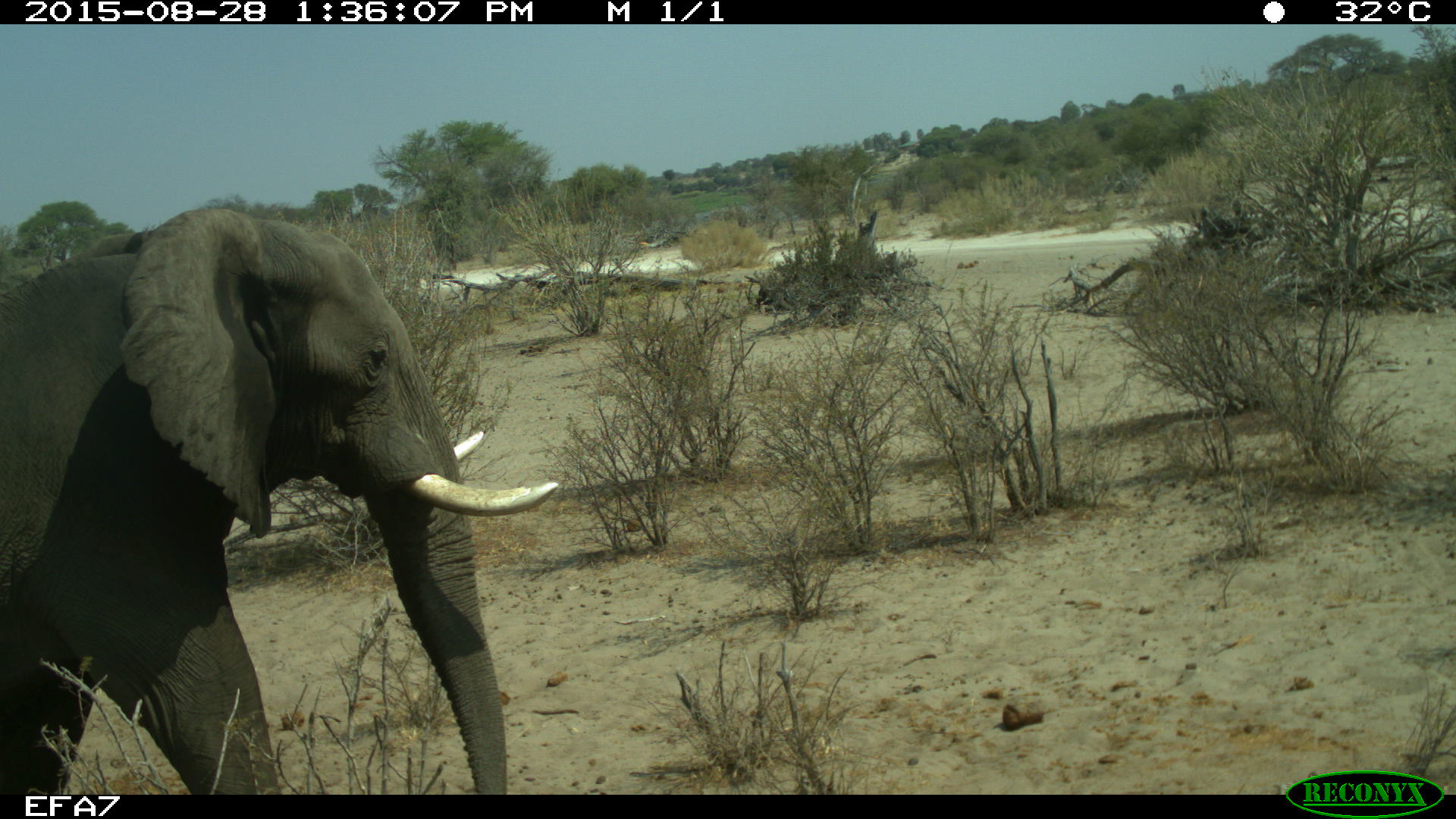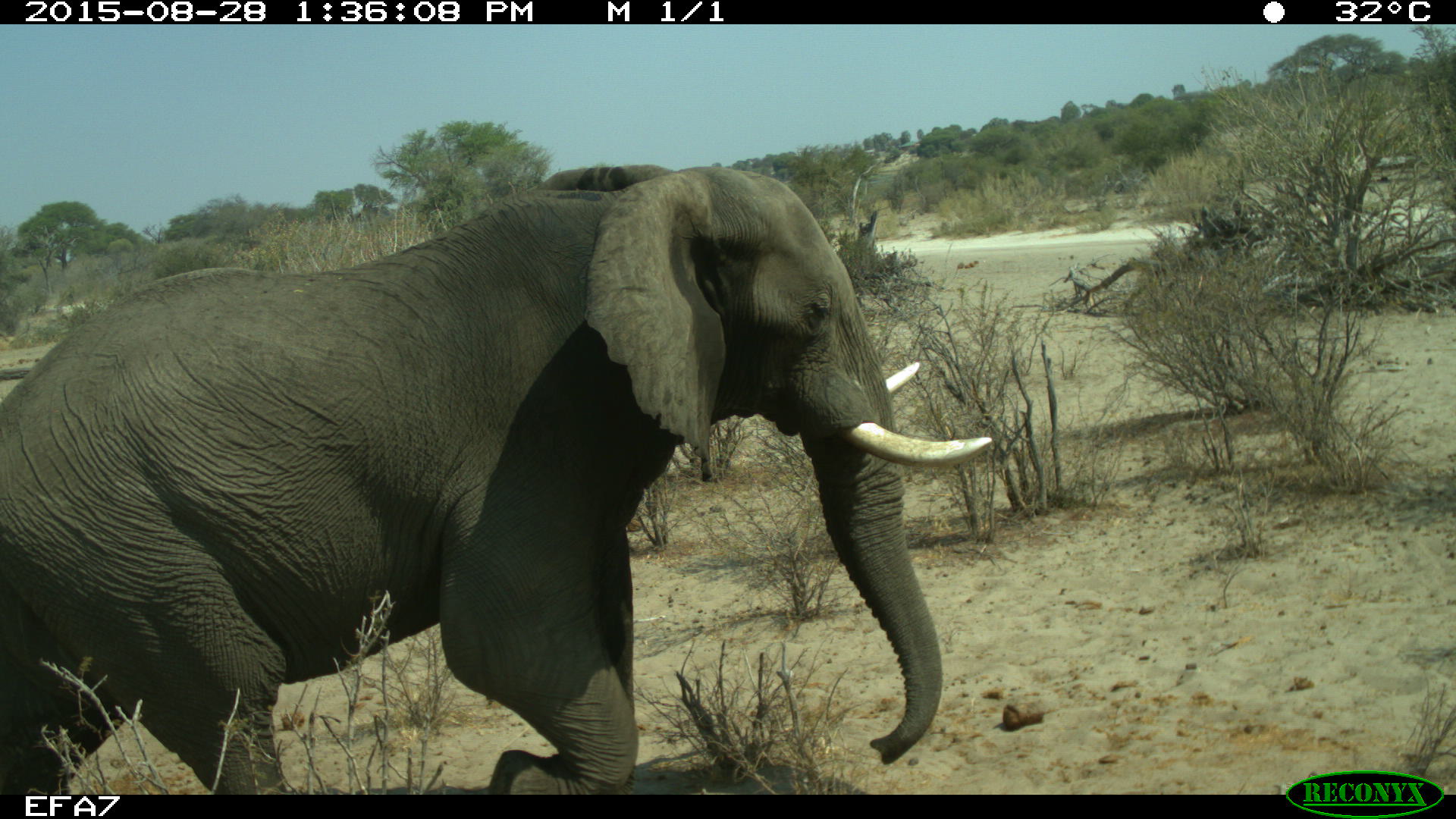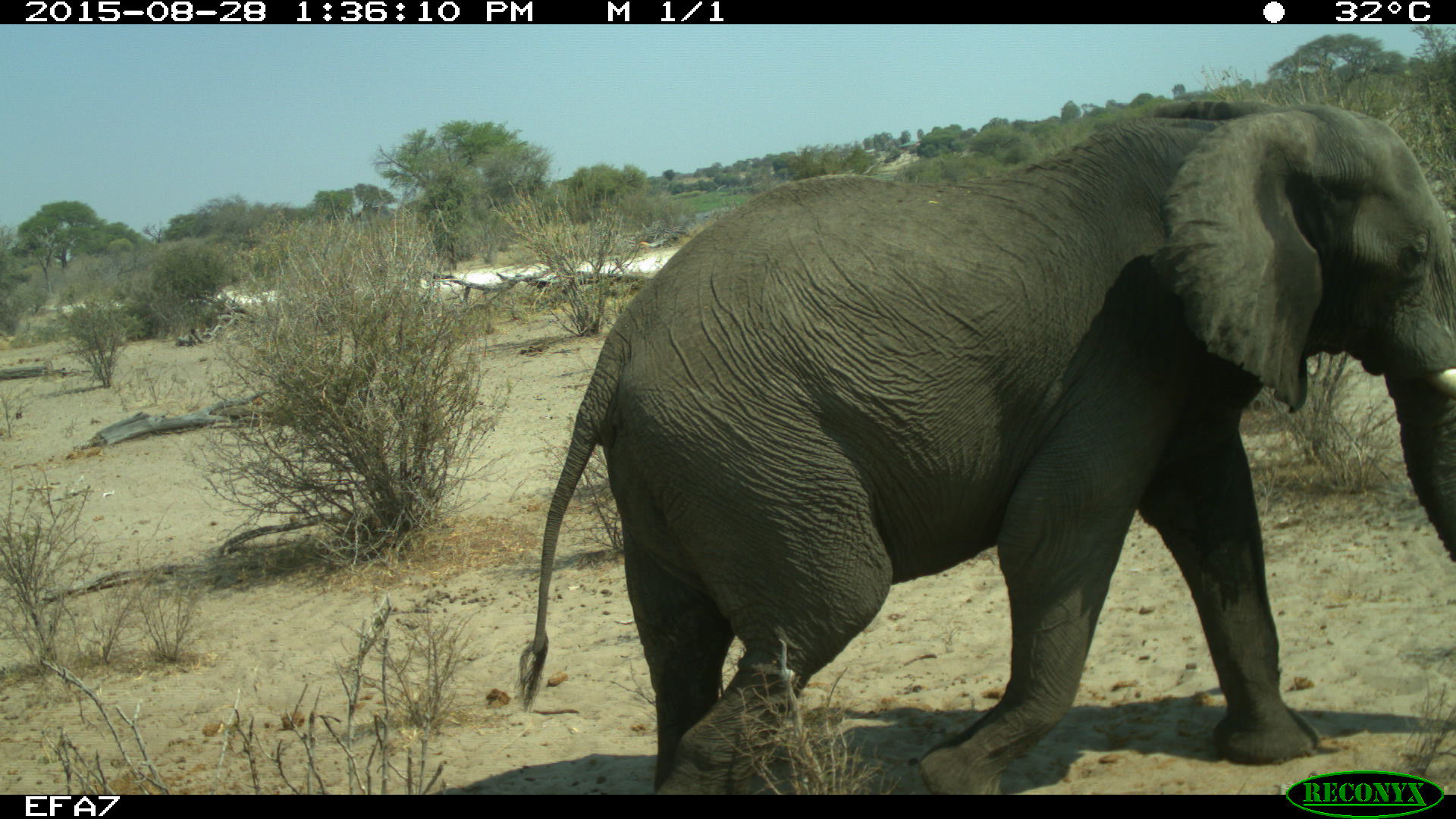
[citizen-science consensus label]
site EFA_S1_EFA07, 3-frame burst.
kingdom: Animalia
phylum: Chordata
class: Mammalia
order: Proboscidea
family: Elephantidae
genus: Loxodonta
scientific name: Loxodonta africana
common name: african bush elephant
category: elephant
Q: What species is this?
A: Elephant (african bush elephant) (Loxodonta africana).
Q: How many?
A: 1.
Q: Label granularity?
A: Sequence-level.